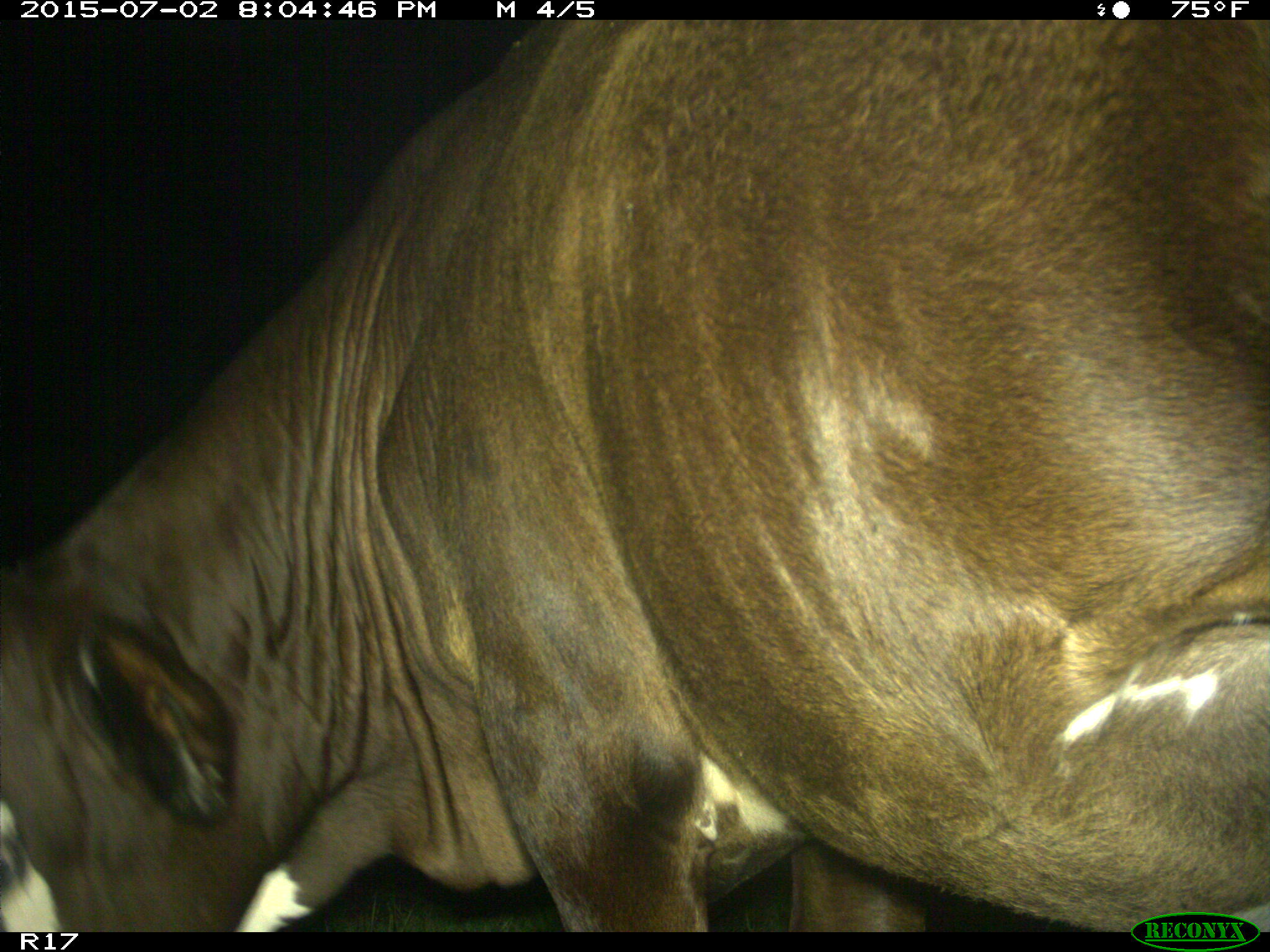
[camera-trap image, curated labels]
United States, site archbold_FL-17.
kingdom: Animalia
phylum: Chordata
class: Mammalia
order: Artiodactyla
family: Bovidae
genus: Bos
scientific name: Bos taurus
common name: domestic cow